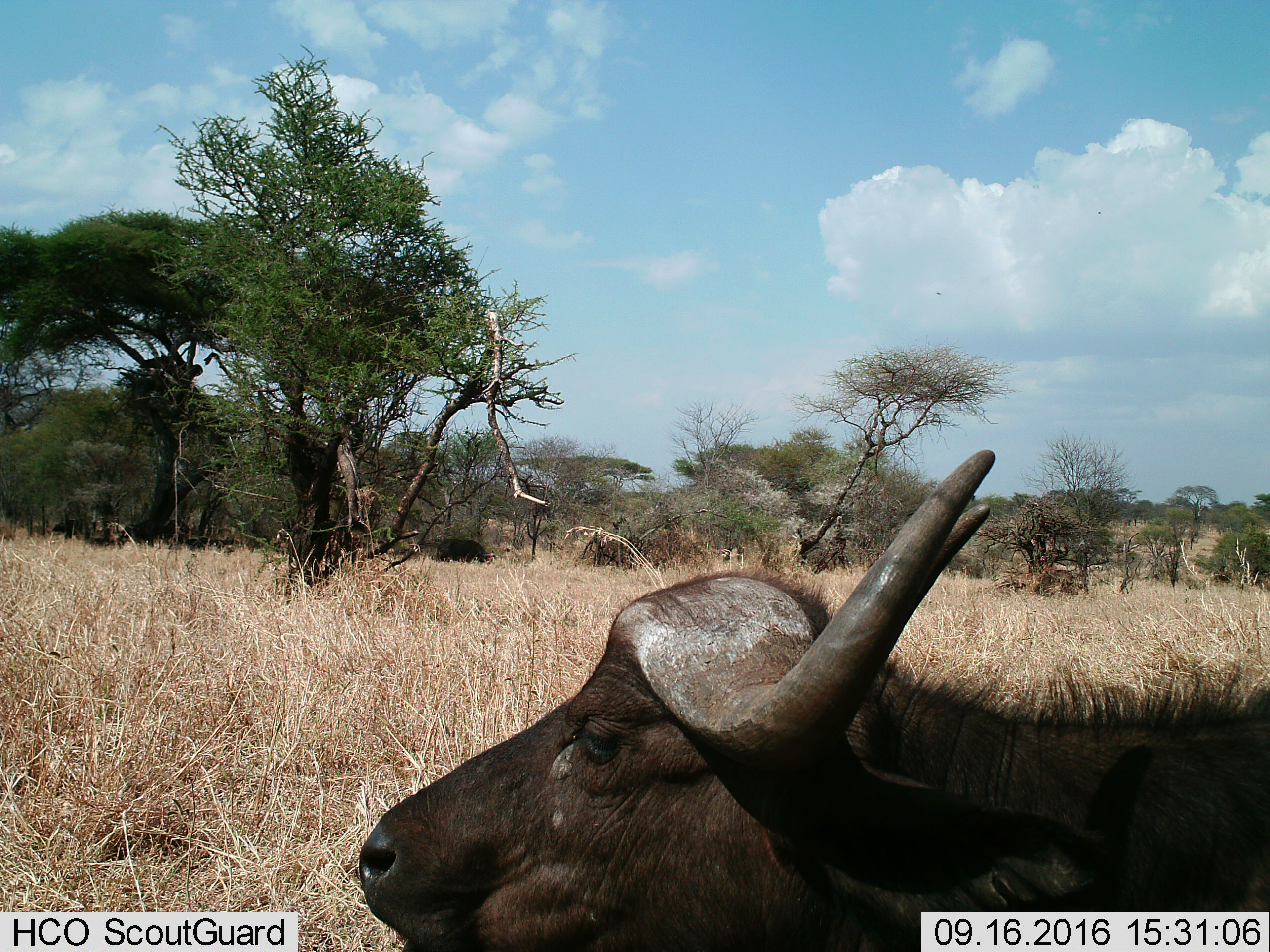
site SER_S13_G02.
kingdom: Animalia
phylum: Chordata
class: Mammalia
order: Artiodactyla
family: Bovidae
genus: Syncerus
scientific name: Syncerus caffer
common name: african buffalo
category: buffalo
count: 1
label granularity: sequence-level